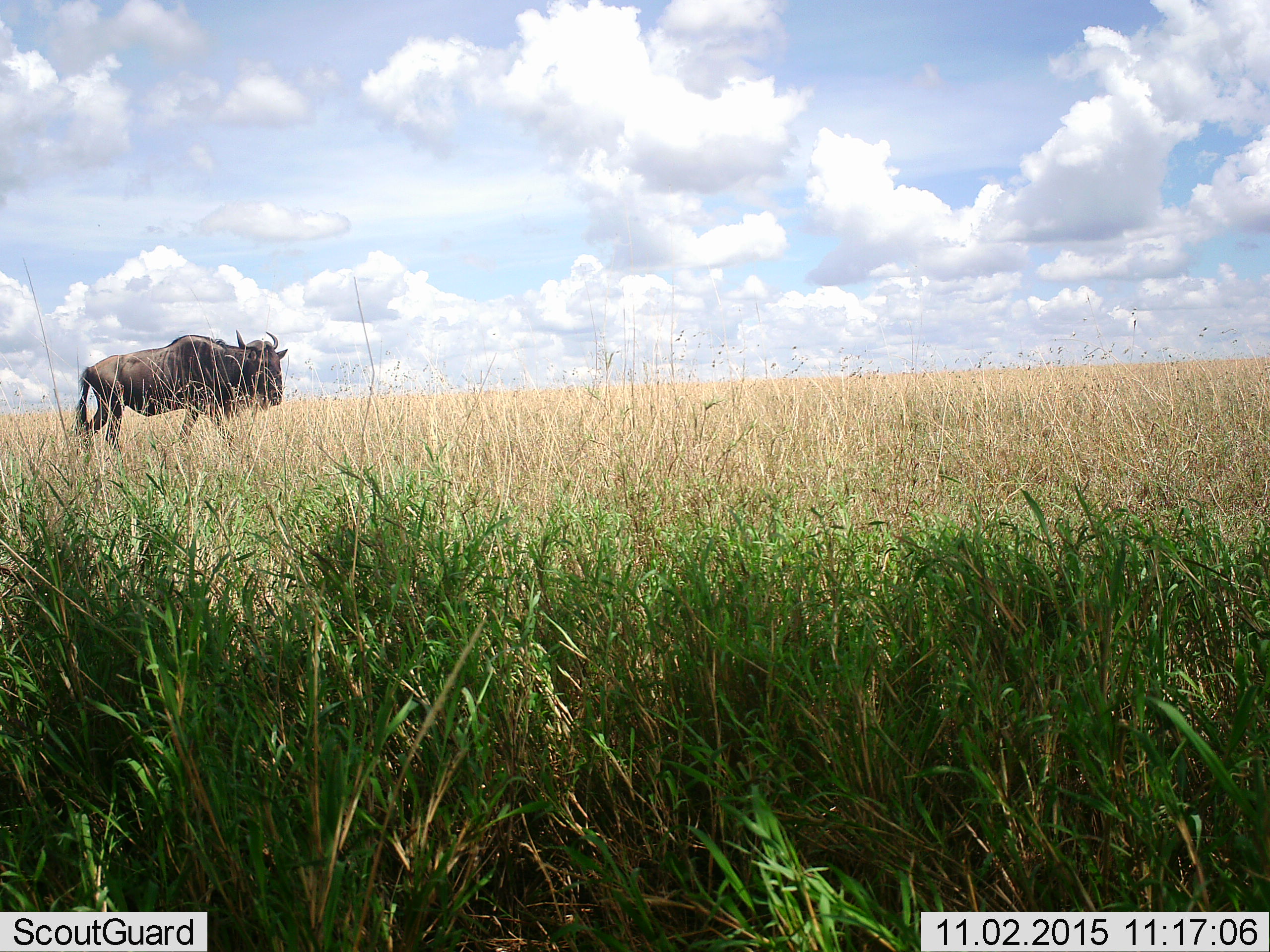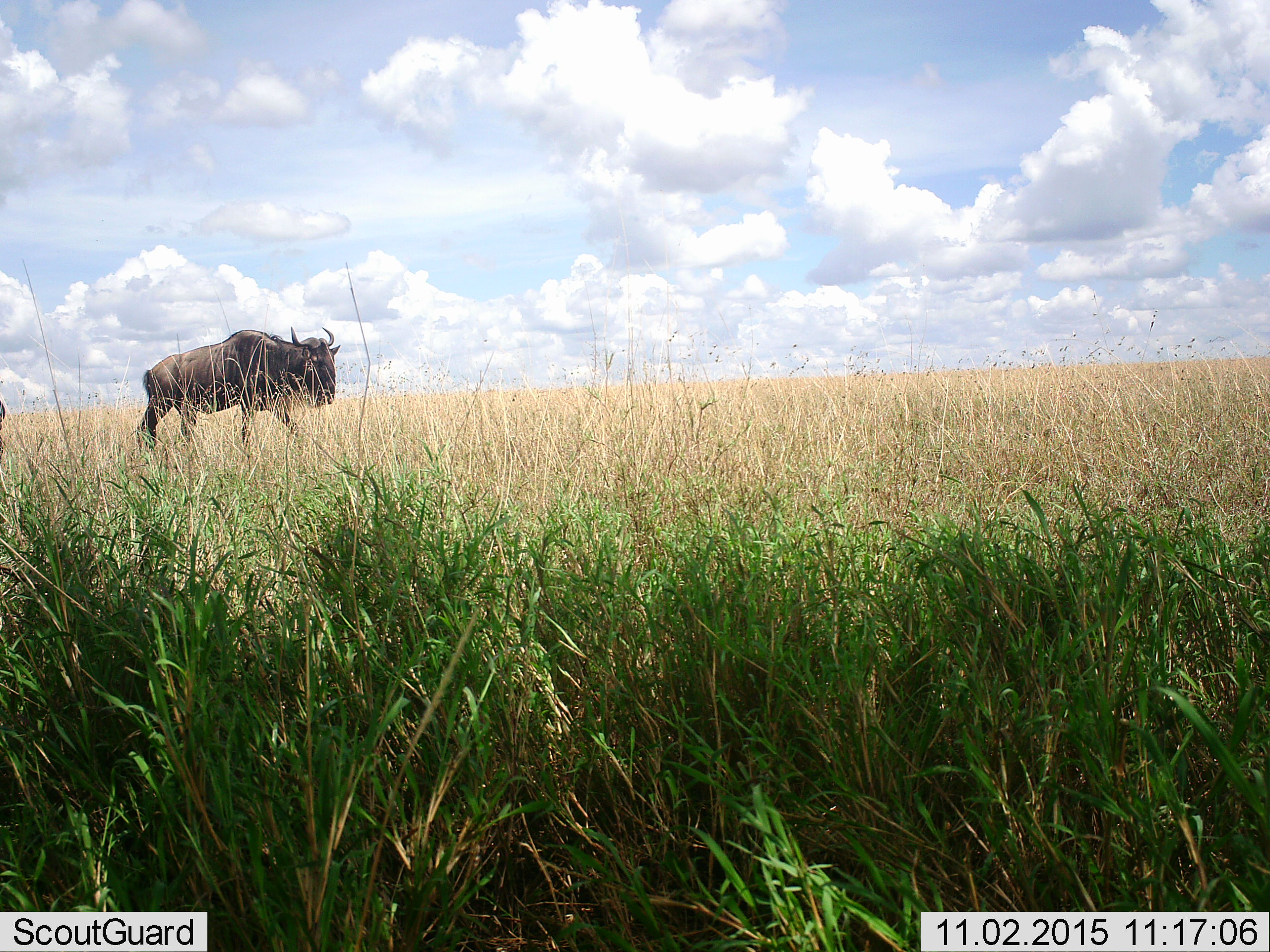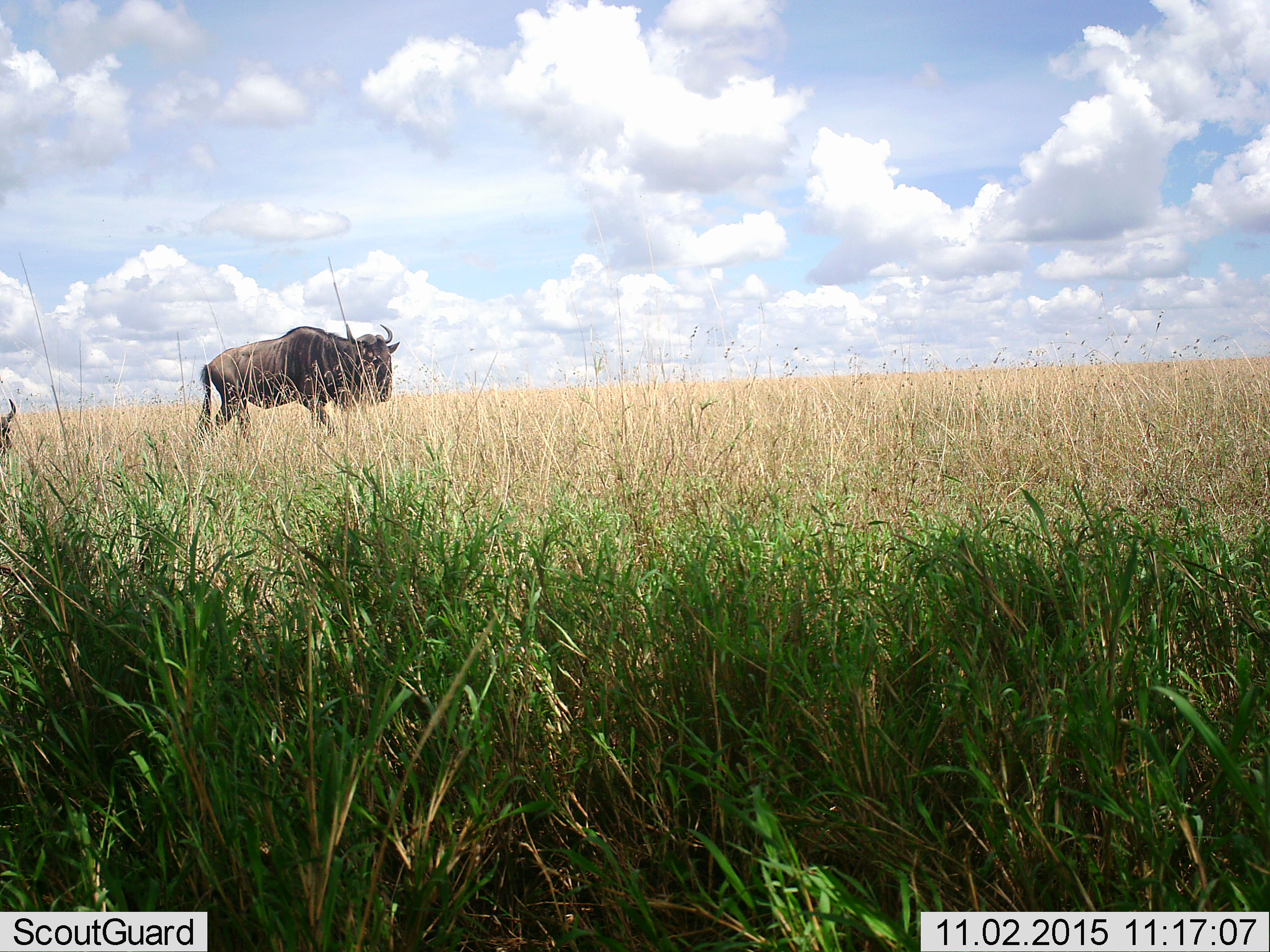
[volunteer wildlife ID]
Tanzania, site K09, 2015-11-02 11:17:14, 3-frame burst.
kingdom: Animalia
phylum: Chordata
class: Mammalia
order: Artiodactyla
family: Bovidae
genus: Connochaetes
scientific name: Connochaetes taurinus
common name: blue wildebeest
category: wildebeest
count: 2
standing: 0%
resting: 0%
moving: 100%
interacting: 0%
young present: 0%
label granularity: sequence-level